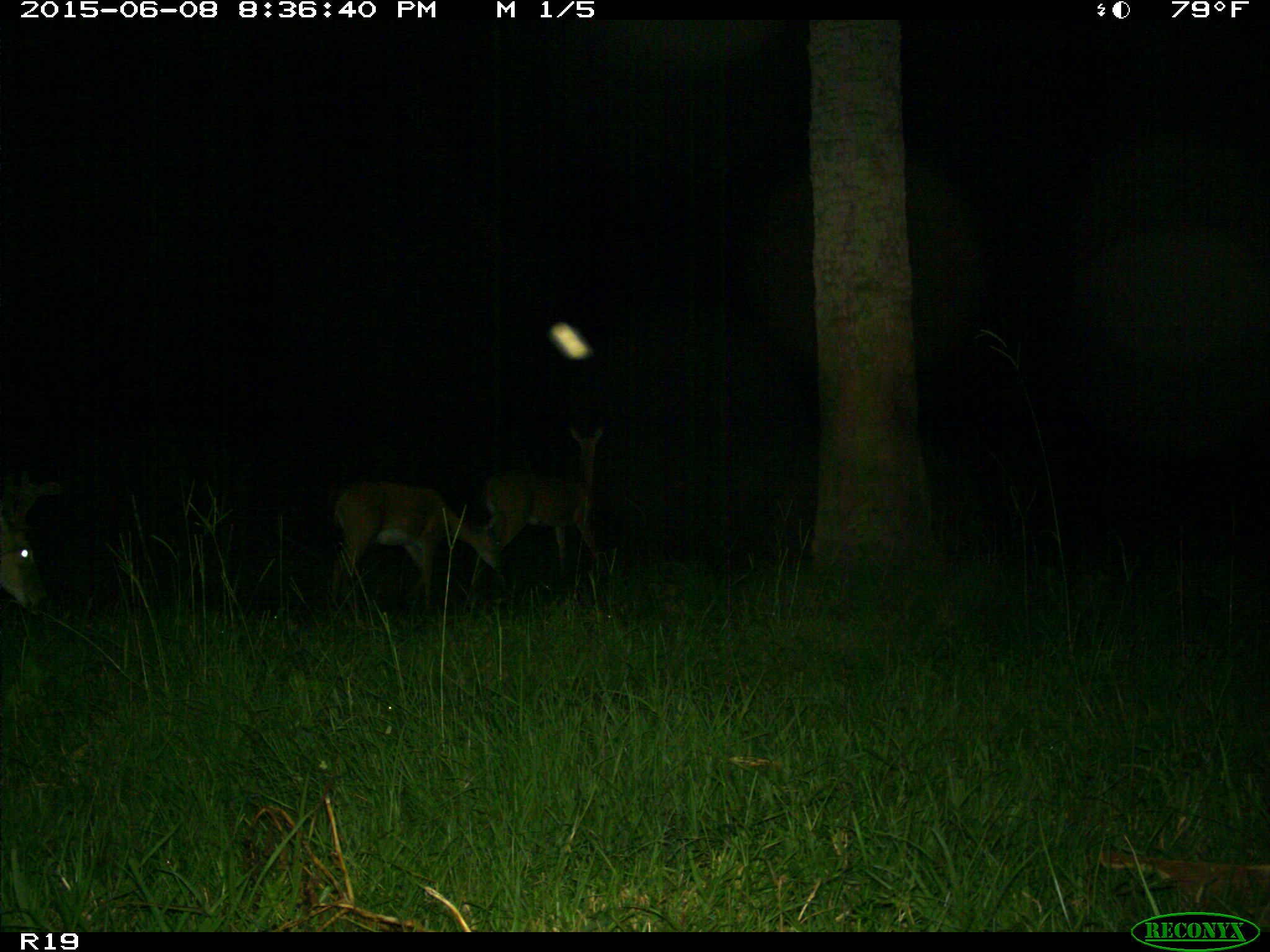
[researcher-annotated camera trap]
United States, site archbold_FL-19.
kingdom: Animalia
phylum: Chordata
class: Mammalia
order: Artiodactyla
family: Cervidae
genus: Odocoileus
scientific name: Odocoileus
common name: deer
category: unidentified deer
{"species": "unidentified deer (deer) (Odocoileus)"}